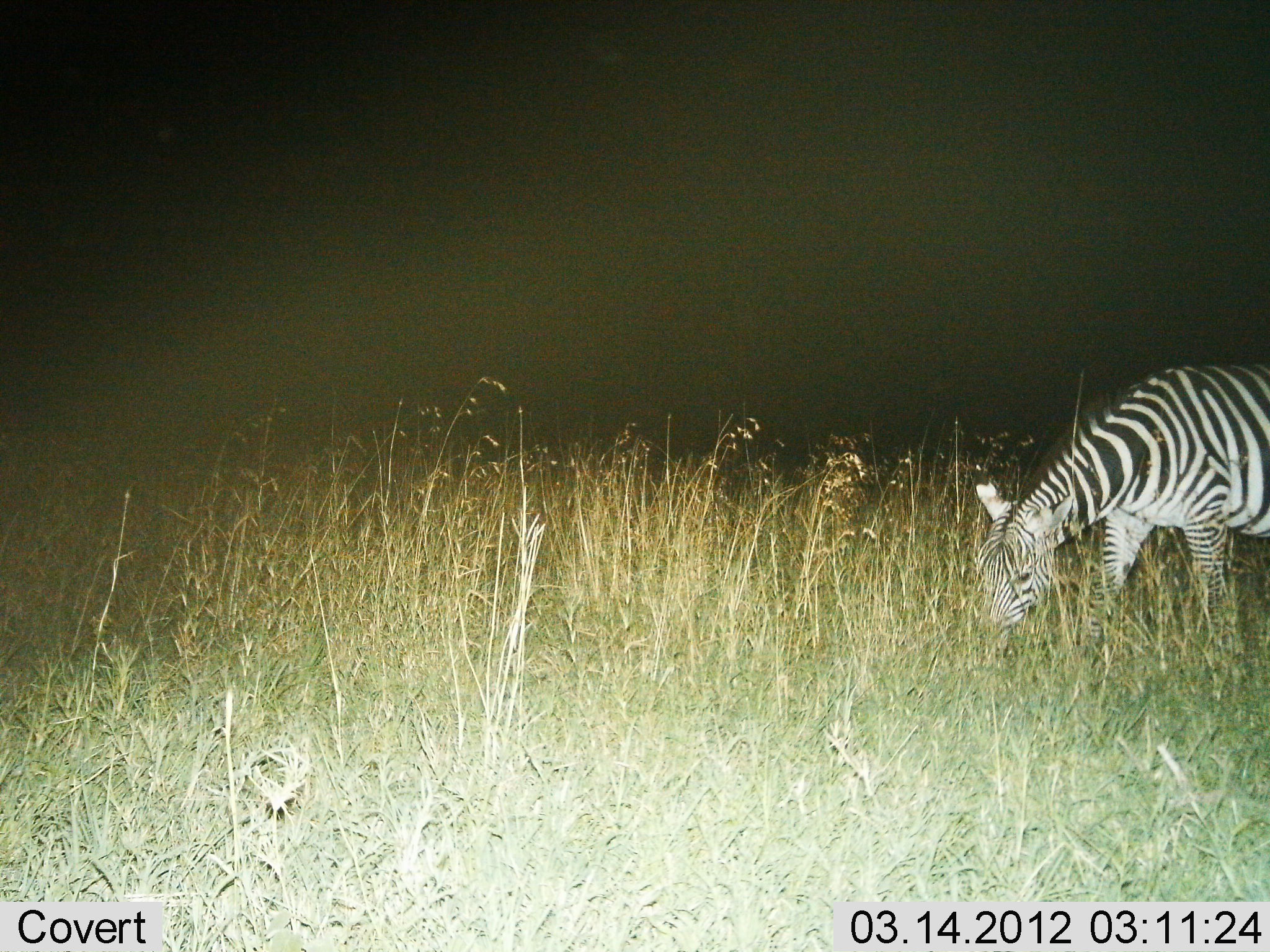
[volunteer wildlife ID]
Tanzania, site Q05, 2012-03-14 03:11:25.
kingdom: Animalia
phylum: Chordata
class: Mammalia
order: Perissodactyla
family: Equidae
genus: Equus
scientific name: Equus quagga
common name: plains zebra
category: zebra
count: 1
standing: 20%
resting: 0%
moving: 0%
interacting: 0%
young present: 0%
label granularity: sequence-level